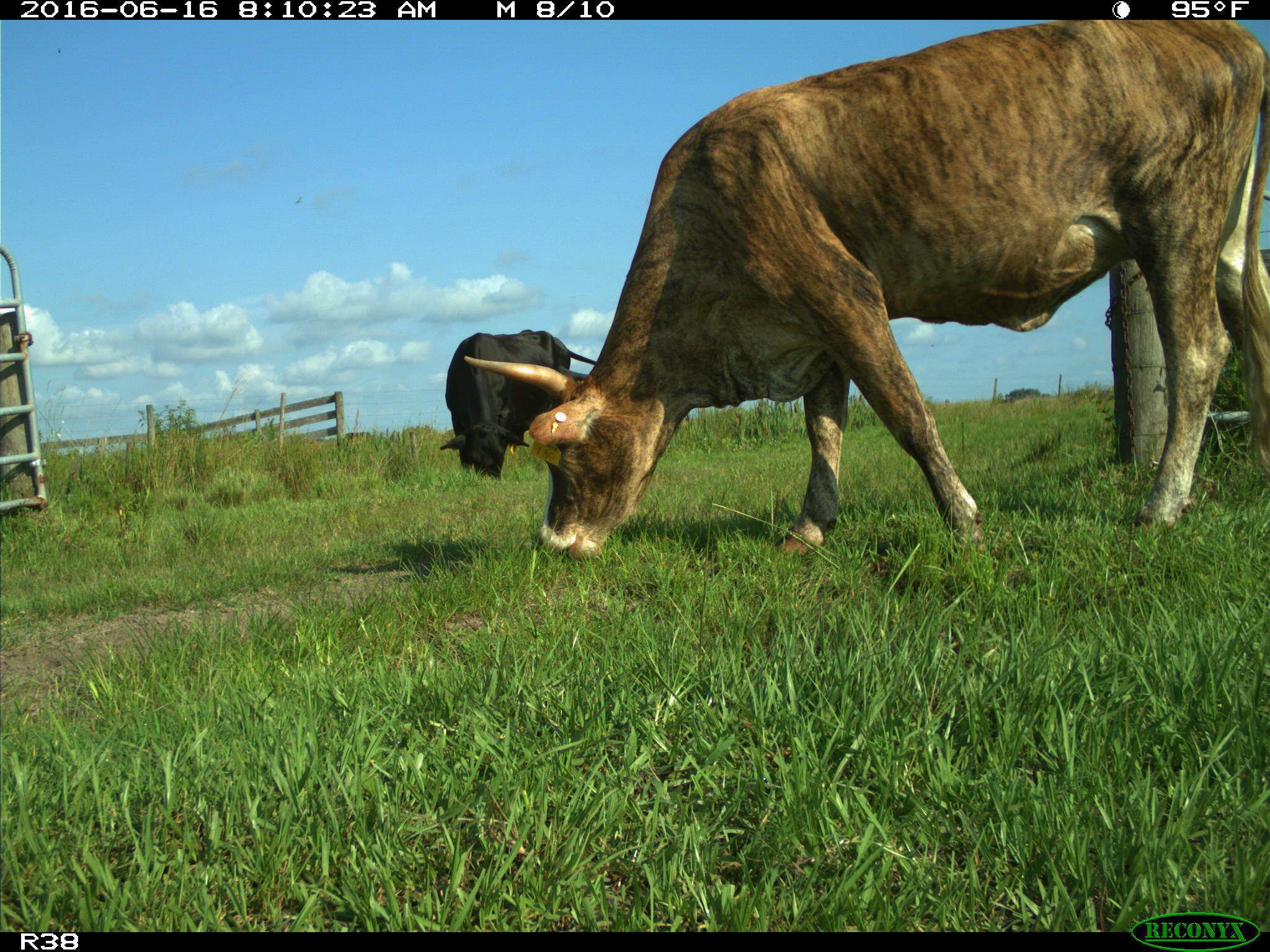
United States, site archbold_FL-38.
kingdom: Animalia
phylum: Chordata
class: Mammalia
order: Artiodactyla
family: Bovidae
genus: Bos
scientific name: Bos taurus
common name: domestic cow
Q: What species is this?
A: Bos taurus (domestic cow).